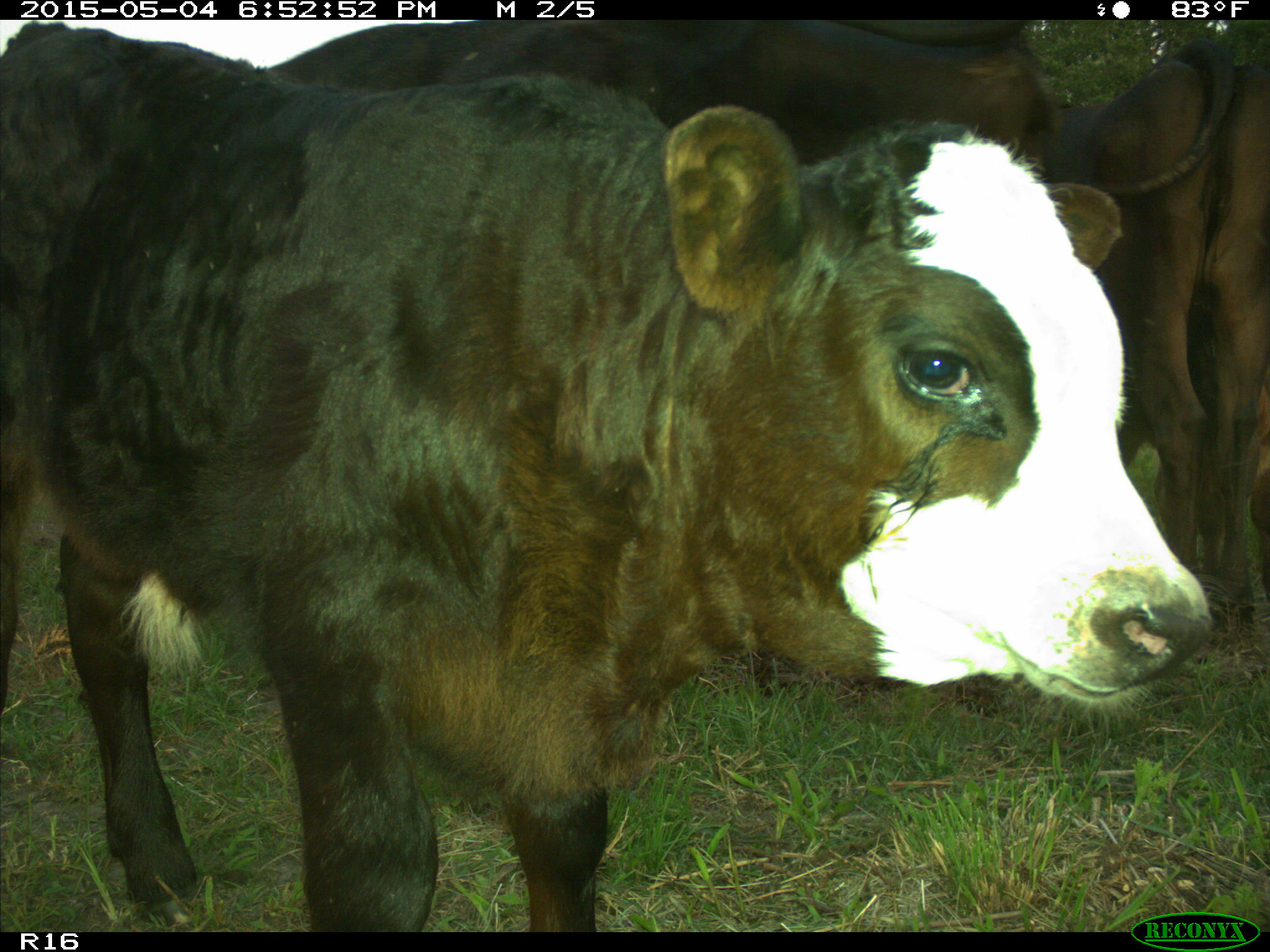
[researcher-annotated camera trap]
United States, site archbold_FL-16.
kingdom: Animalia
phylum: Chordata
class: Mammalia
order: Artiodactyla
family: Bovidae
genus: Bos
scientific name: Bos taurus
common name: domestic cow